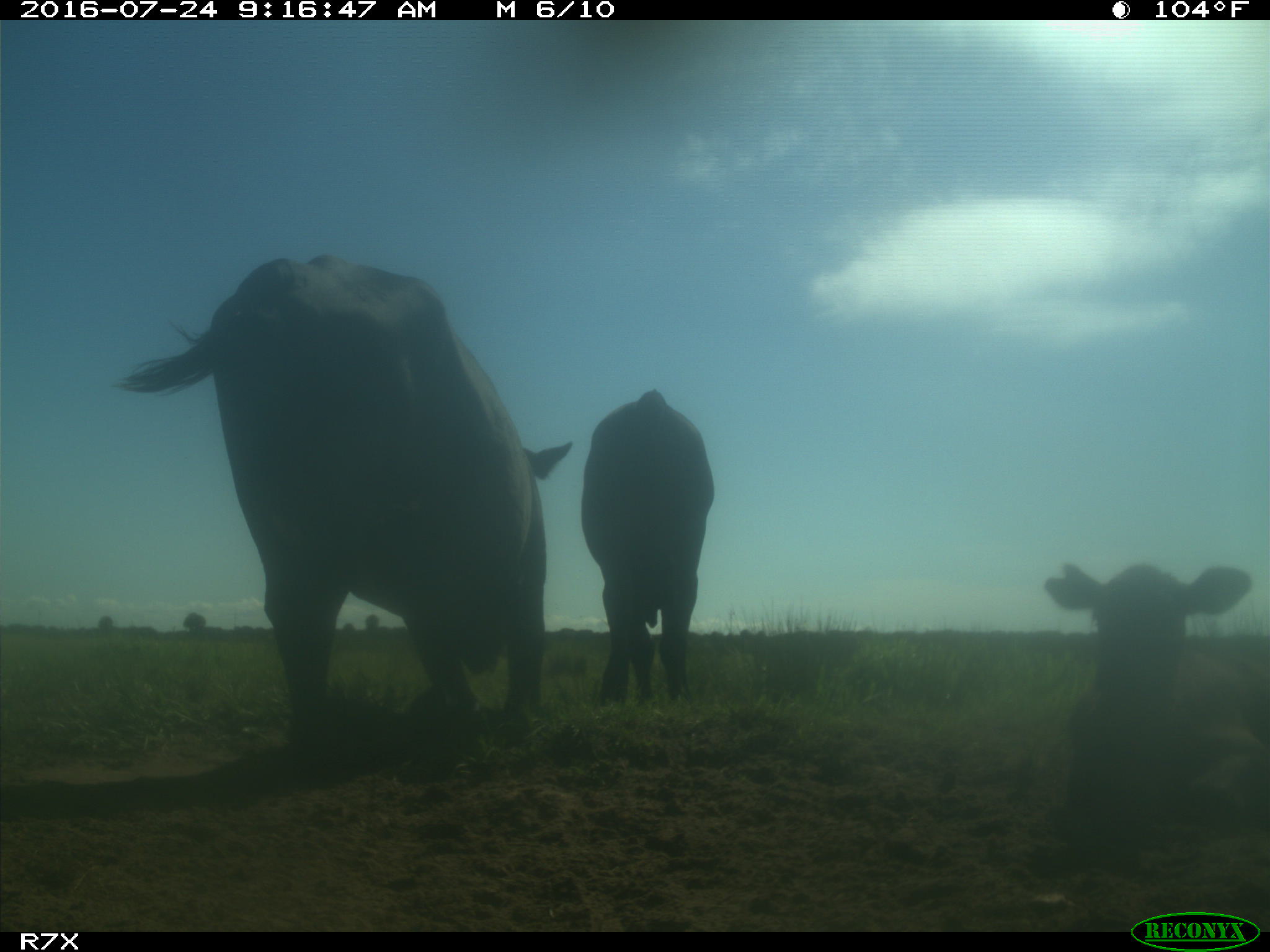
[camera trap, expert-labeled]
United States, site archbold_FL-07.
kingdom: Animalia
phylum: Chordata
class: Mammalia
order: Artiodactyla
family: Bovidae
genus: Bos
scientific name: Bos taurus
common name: domestic cow